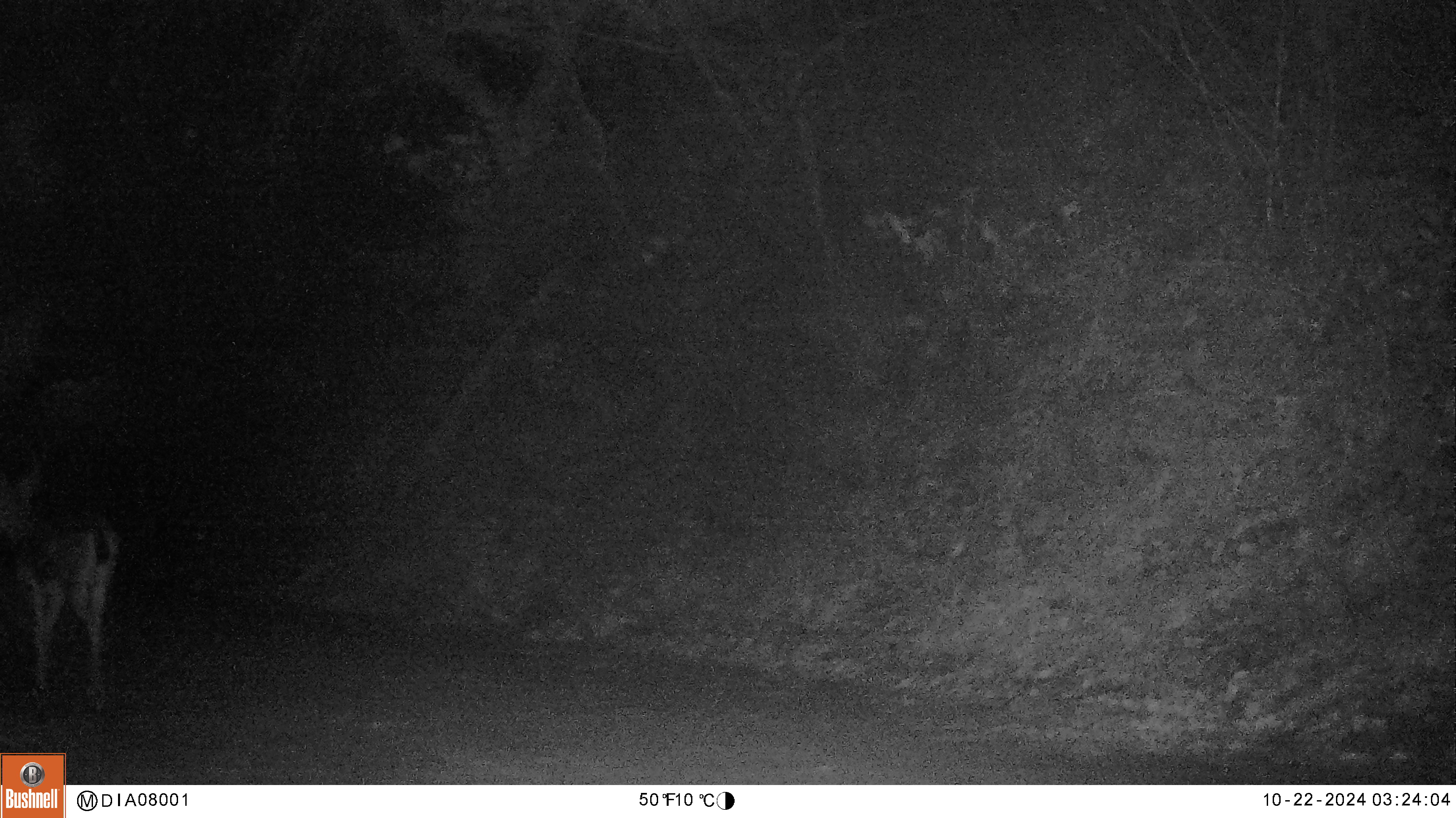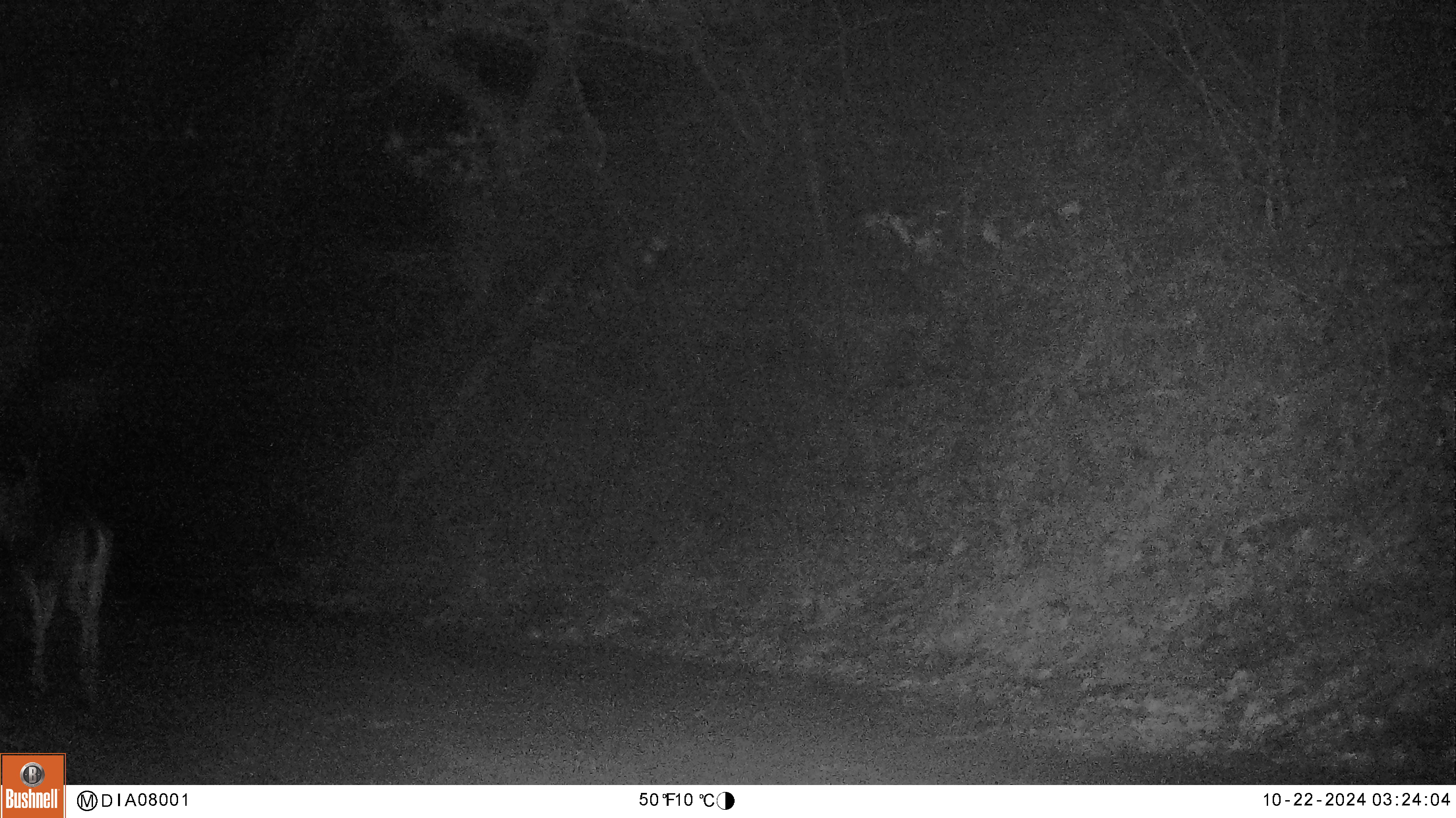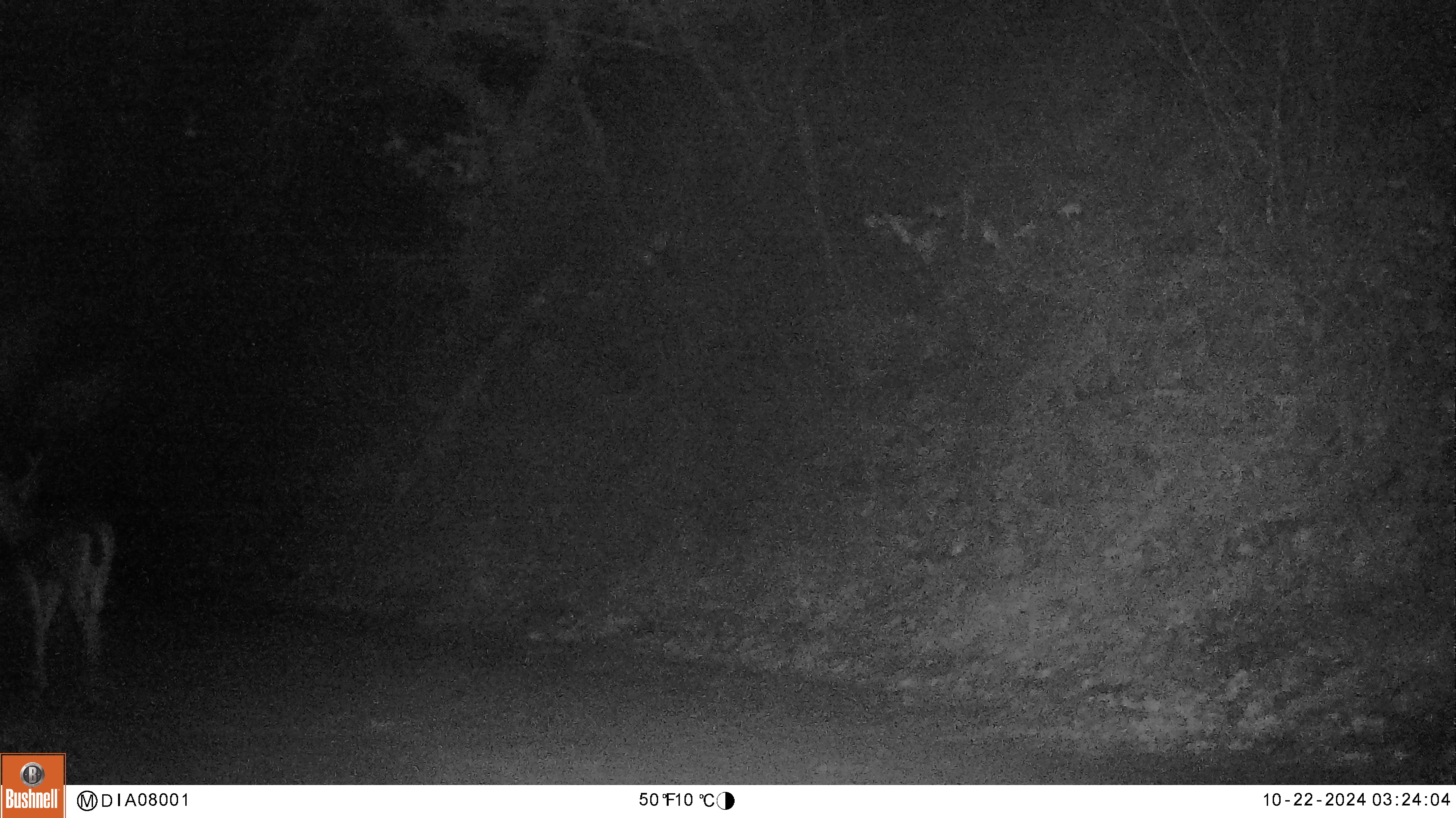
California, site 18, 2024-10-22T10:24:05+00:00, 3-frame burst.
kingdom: Animalia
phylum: Chordata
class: Mammalia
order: Artiodactyla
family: Cervidae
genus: Odocoileus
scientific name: Odocoileus hemionus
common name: mule deer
Mule deer (Odocoileus hemionus).